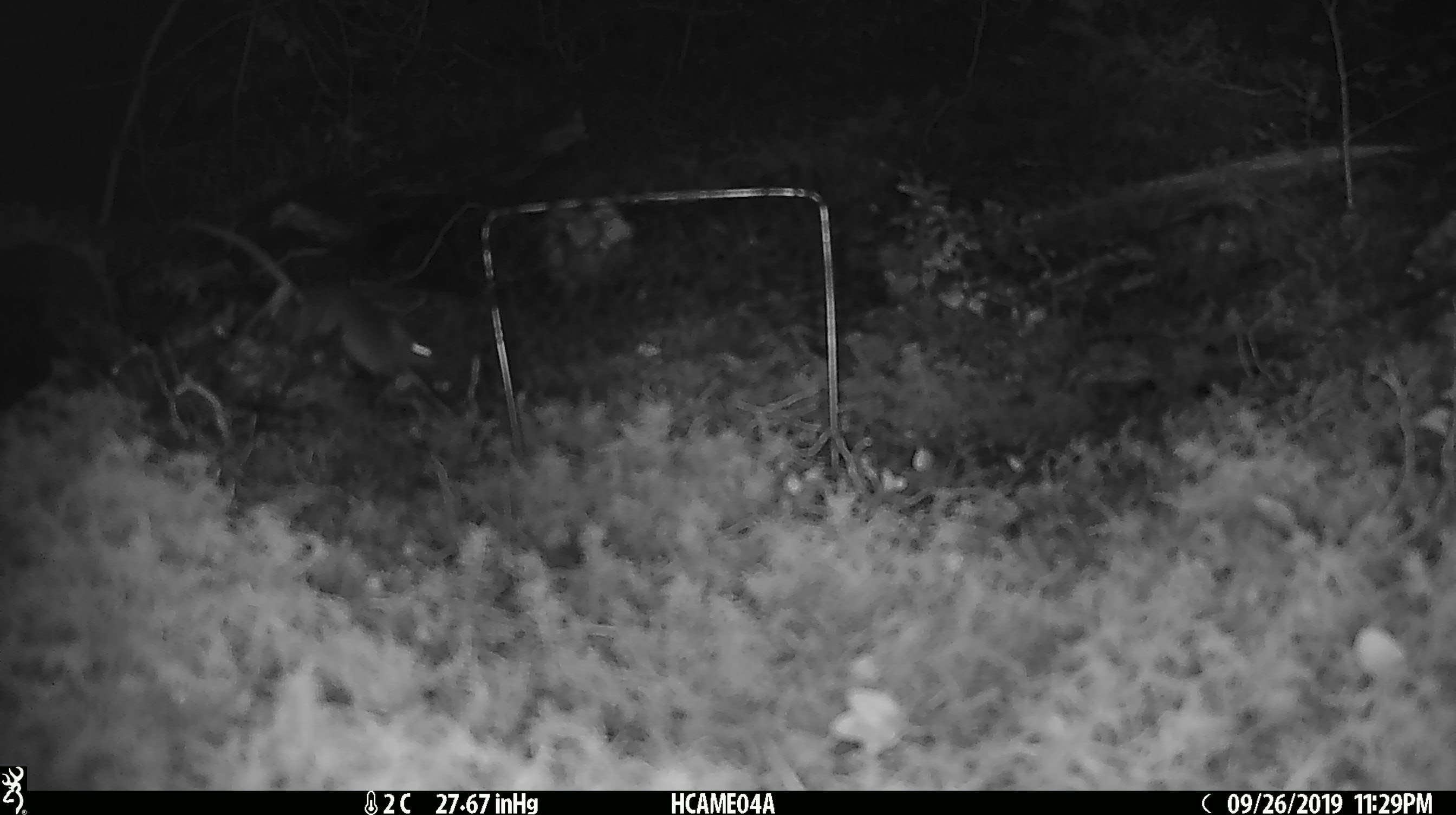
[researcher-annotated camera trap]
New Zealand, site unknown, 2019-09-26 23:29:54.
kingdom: Animalia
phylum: Chordata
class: Mammalia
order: Rodentia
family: Muridae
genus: Mus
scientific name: Mus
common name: mouse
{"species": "mouse (Mus)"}